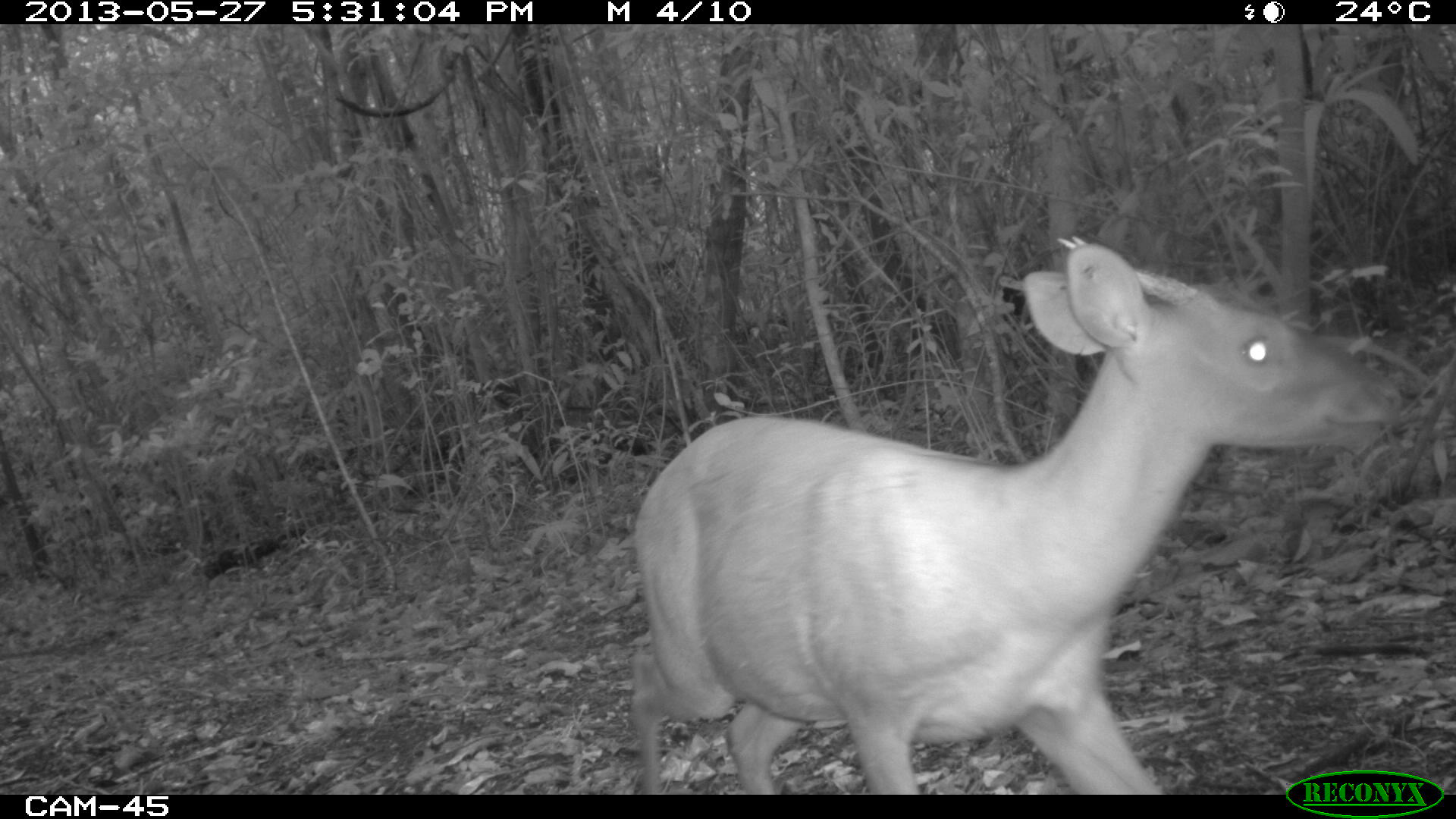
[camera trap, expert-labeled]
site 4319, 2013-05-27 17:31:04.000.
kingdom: Animalia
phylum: Chordata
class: Mammalia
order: Artiodactyla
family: Cervidae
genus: Mazama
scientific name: Mazama temama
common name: central american red brocket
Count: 1.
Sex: male.